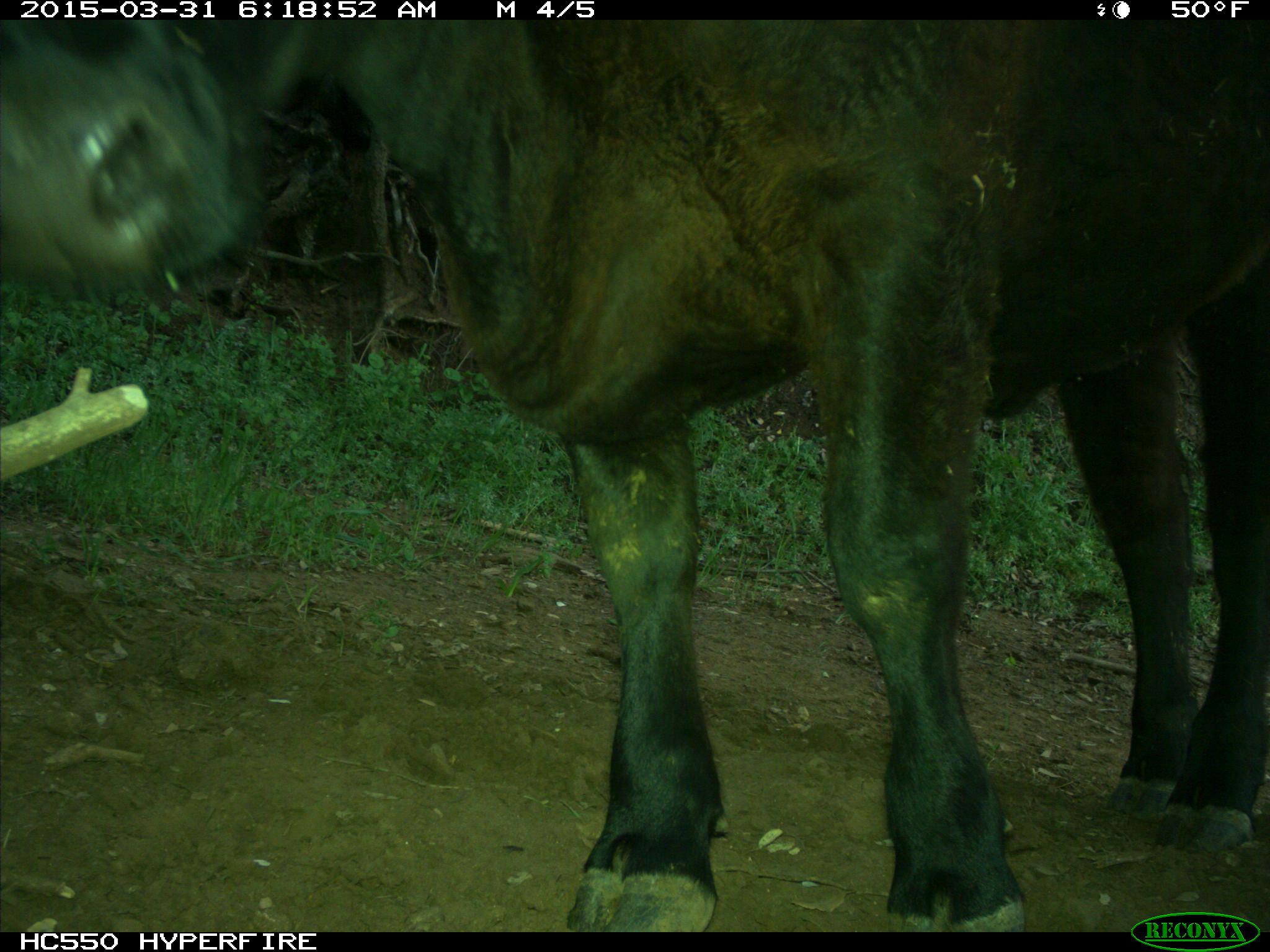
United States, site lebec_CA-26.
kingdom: Animalia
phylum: Chordata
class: Mammalia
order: Artiodactyla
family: Bovidae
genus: Bos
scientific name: Bos taurus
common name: domestic cow